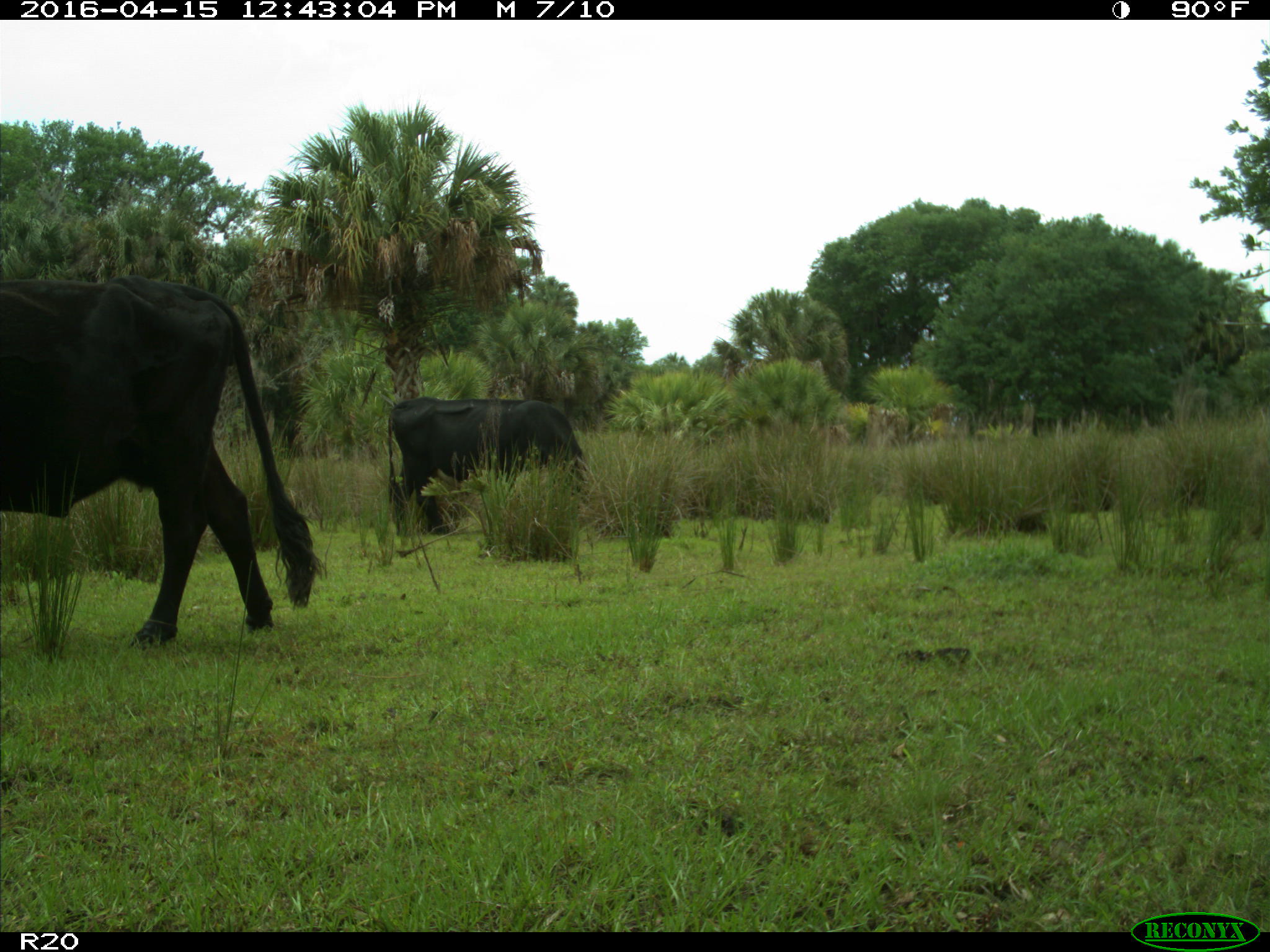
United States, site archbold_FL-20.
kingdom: Animalia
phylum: Chordata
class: Mammalia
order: Artiodactyla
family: Bovidae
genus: Bos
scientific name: Bos taurus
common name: domestic cow